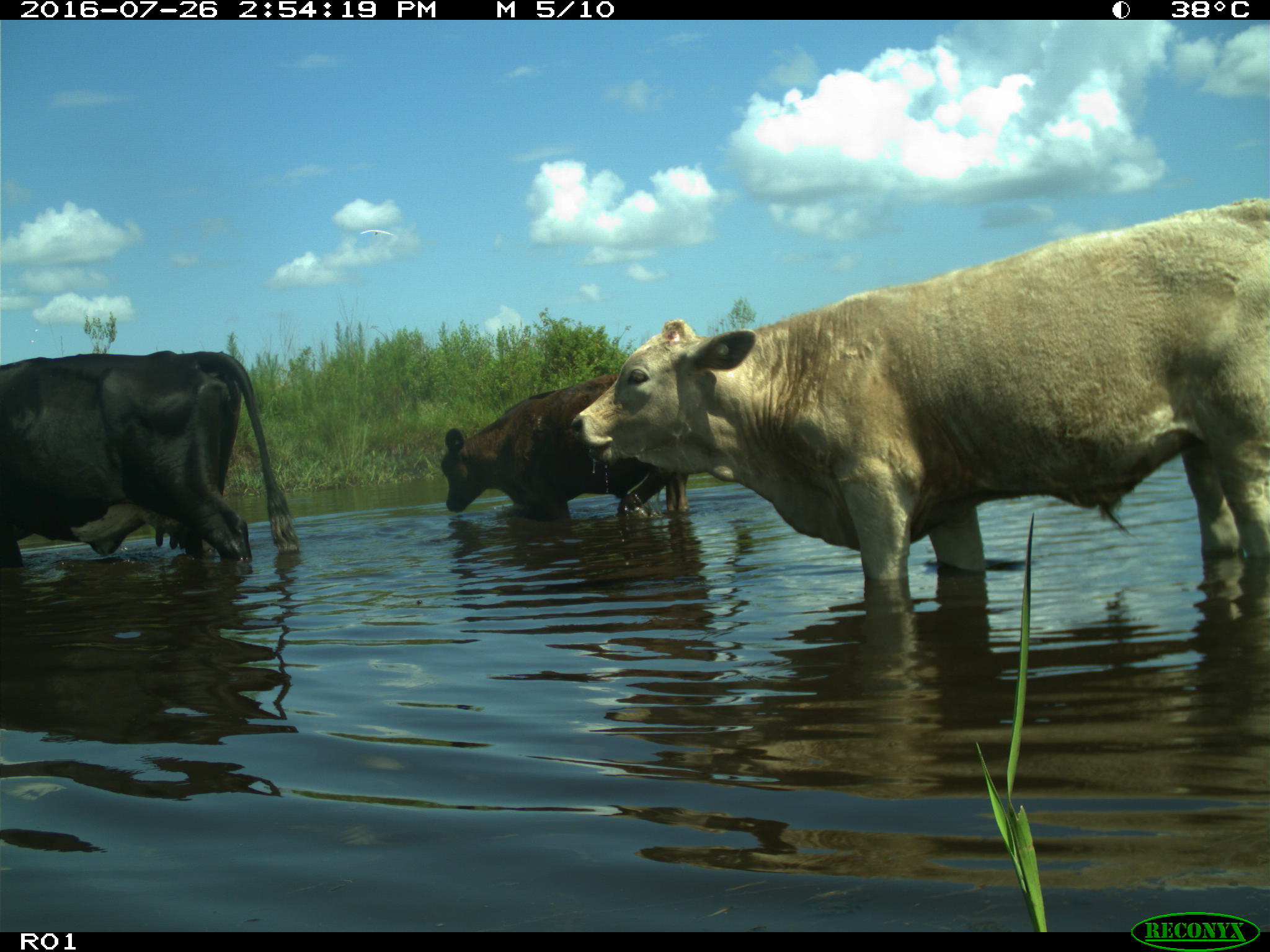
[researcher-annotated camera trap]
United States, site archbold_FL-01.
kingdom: Animalia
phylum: Chordata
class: Mammalia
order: Artiodactyla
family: Bovidae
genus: Bos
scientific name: Bos taurus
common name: domestic cow